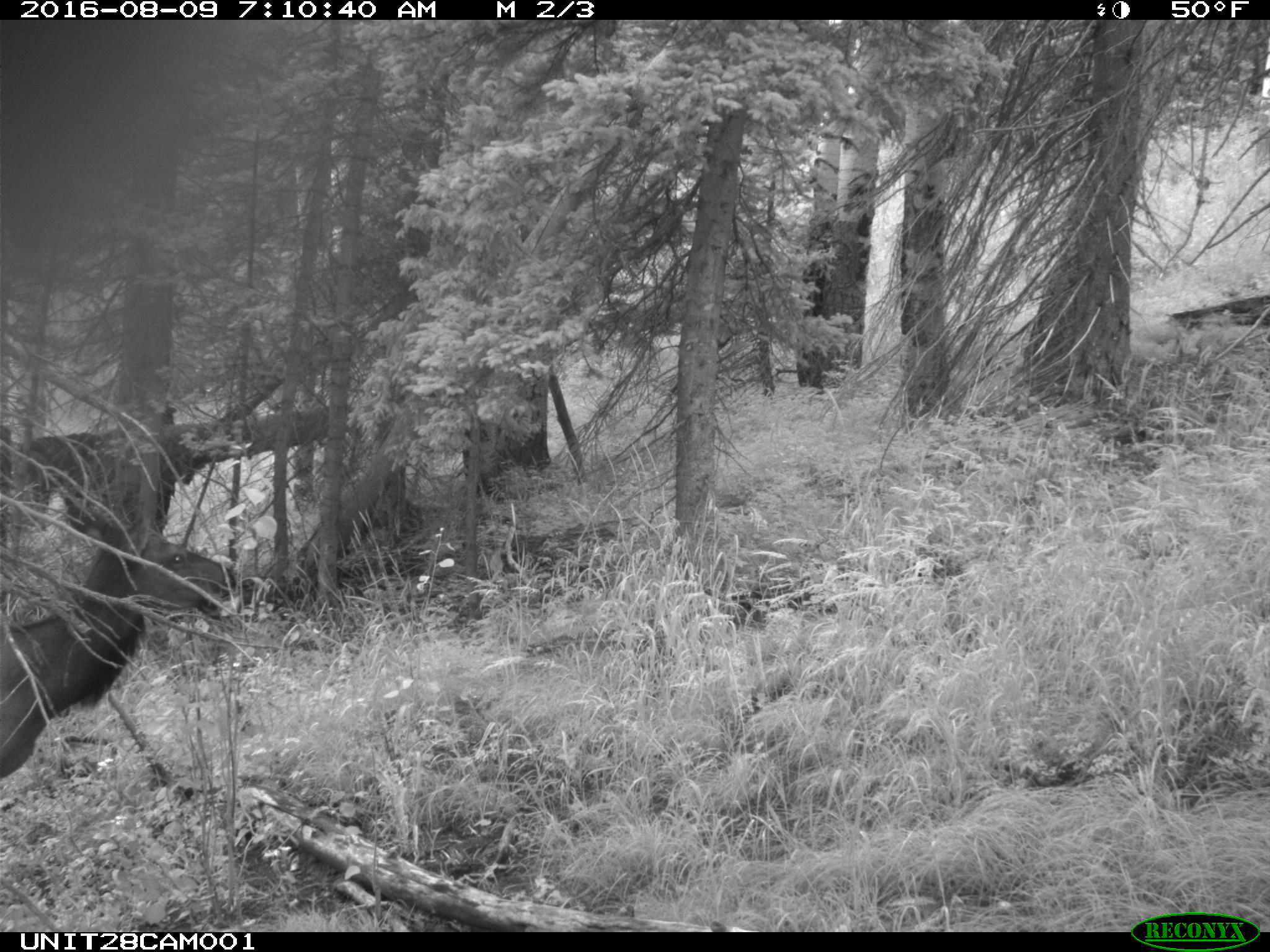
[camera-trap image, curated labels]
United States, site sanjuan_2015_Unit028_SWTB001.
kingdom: Animalia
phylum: Chordata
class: Mammalia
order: Artiodactyla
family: Cervidae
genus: Cervus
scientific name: Cervus elaphus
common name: red deer